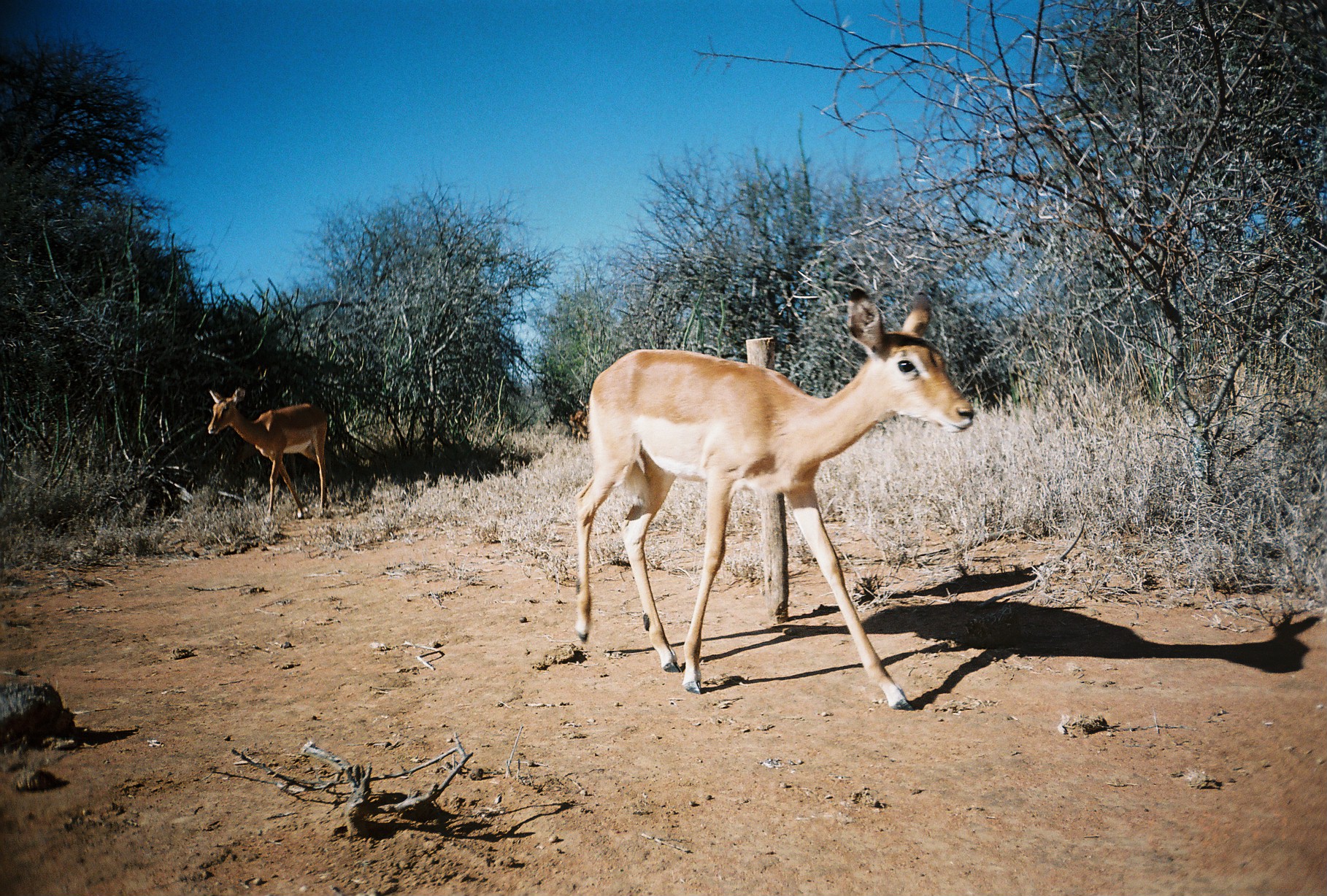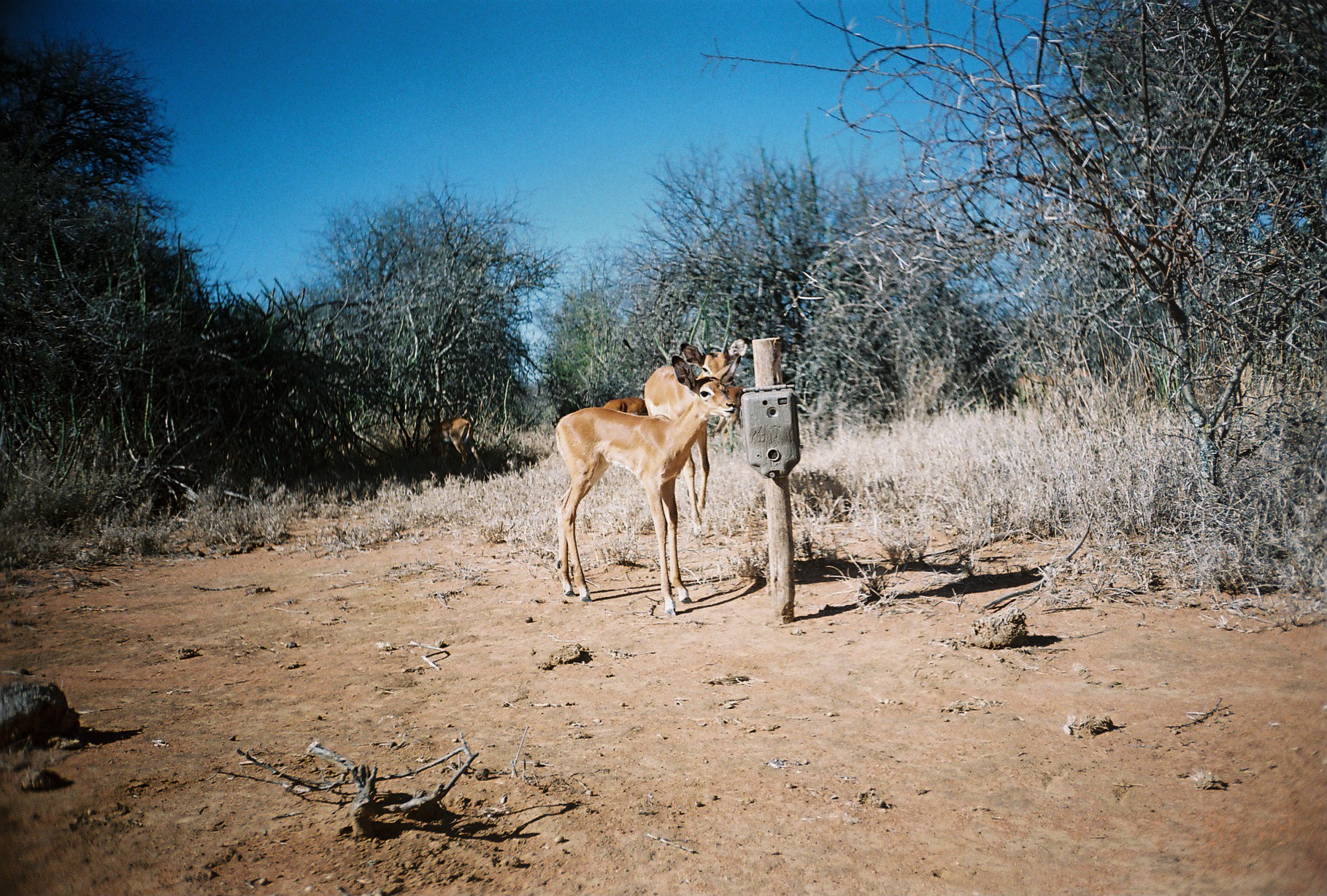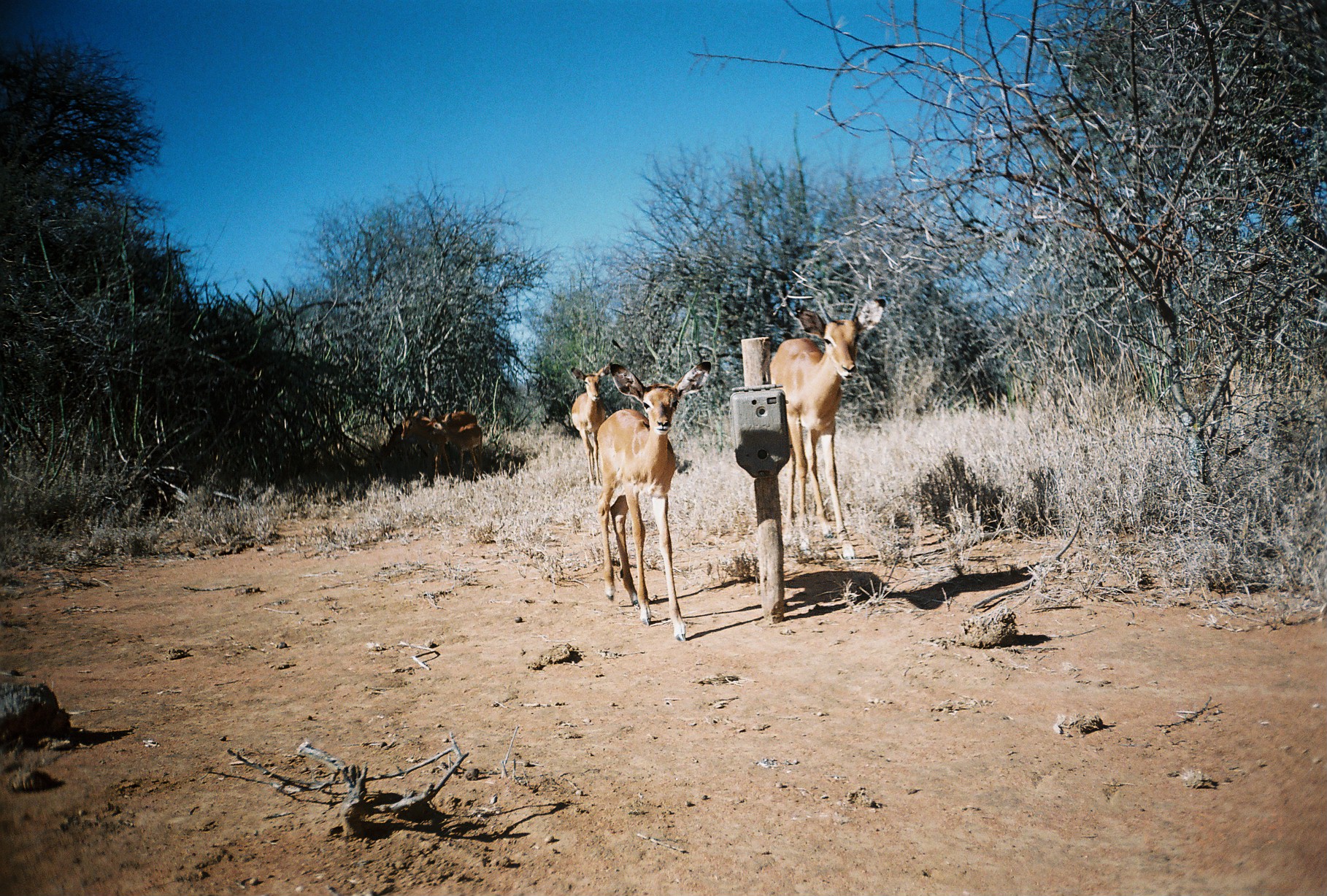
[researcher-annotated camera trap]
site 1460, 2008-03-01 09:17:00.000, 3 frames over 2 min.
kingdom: Animalia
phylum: Chordata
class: Mammalia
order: Artiodactyla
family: Bovidae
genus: Aepyceros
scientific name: Aepyceros melampus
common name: impala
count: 3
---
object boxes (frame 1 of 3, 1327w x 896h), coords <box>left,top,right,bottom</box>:
aepyceros melampus: <box>573,289,973,710</box>; <box>206,385,328,523</box>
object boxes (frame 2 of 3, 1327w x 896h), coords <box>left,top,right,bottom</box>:
aepyceros melampus: <box>553,353,734,615</box>; <box>641,331,730,523</box>; <box>425,412,481,473</box>; <box>710,383,747,433</box>; <box>601,397,648,417</box>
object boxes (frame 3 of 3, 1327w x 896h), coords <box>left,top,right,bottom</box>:
aepyceros melampus: <box>596,360,711,641</box>; <box>767,297,887,560</box>; <box>400,409,478,478</box>; <box>570,362,612,487</box>; <box>430,412,483,479</box>; <box>379,422,427,463</box>